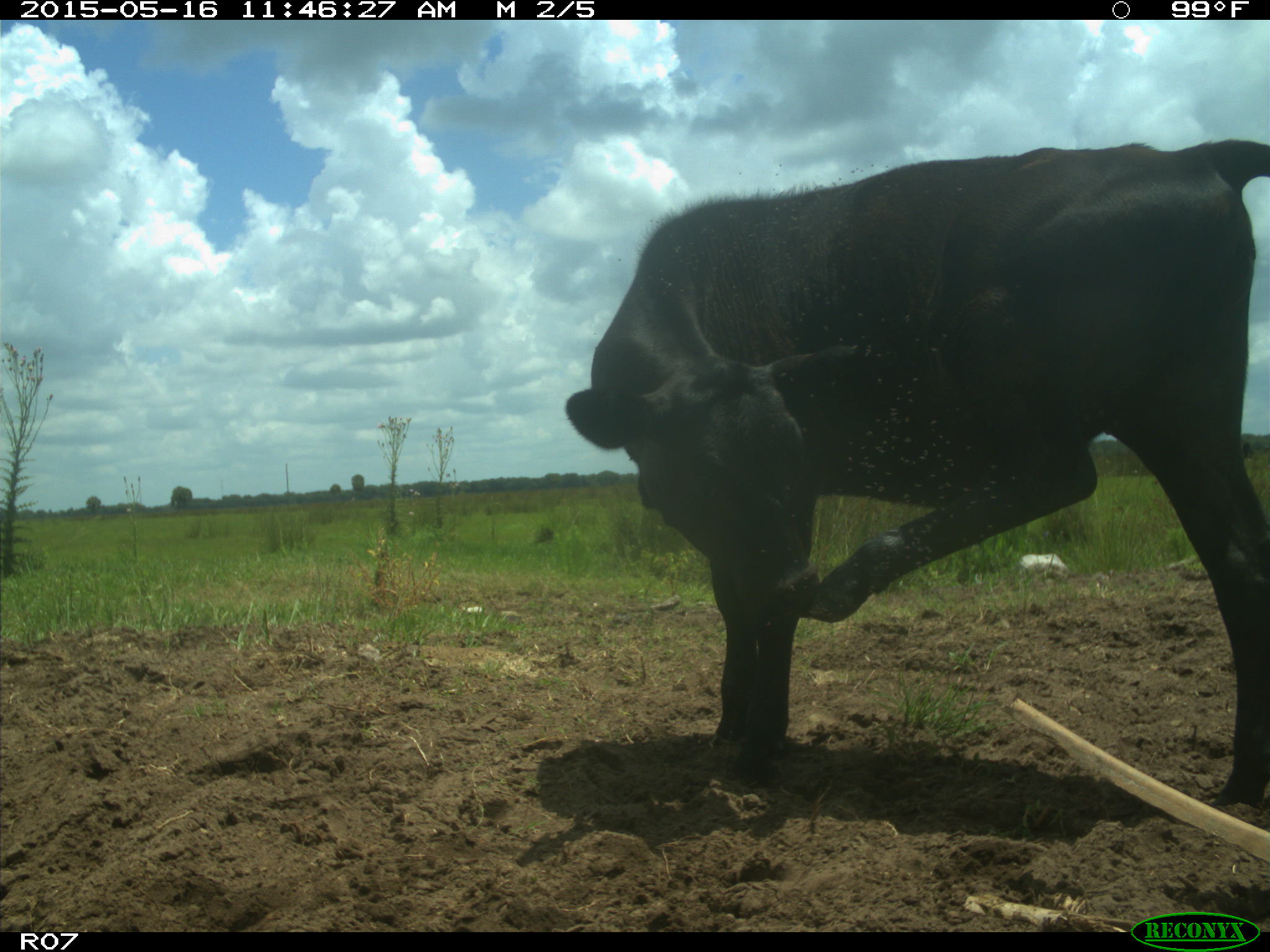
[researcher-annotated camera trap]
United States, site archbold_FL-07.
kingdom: Animalia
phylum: Chordata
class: Mammalia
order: Artiodactyla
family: Bovidae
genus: Bos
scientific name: Bos taurus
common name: domestic cow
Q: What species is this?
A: Bos taurus (domestic cow).